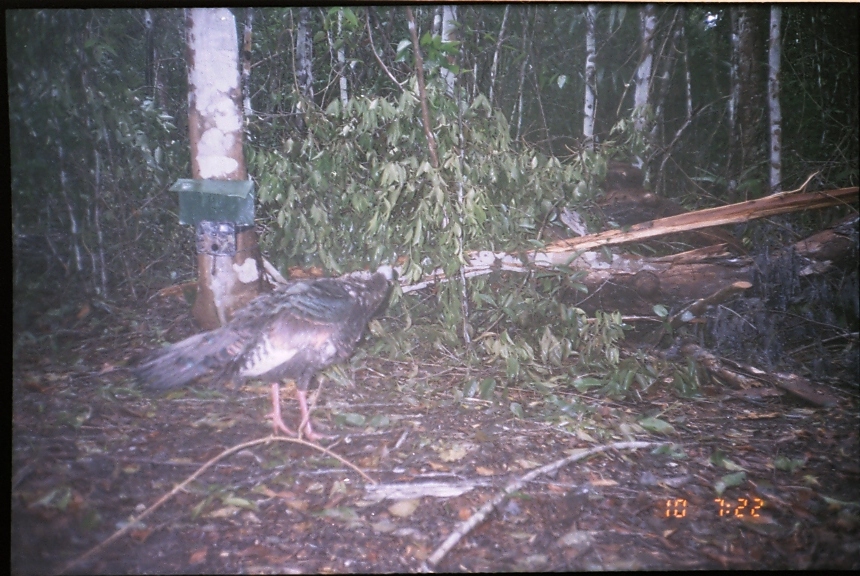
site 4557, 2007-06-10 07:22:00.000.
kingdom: Animalia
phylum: Chordata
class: Aves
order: Galliformes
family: Phasianidae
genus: Meleagris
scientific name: Meleagris ocellata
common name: ocellated turkey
Meleagris ocellata (ocellated turkey), count 1.